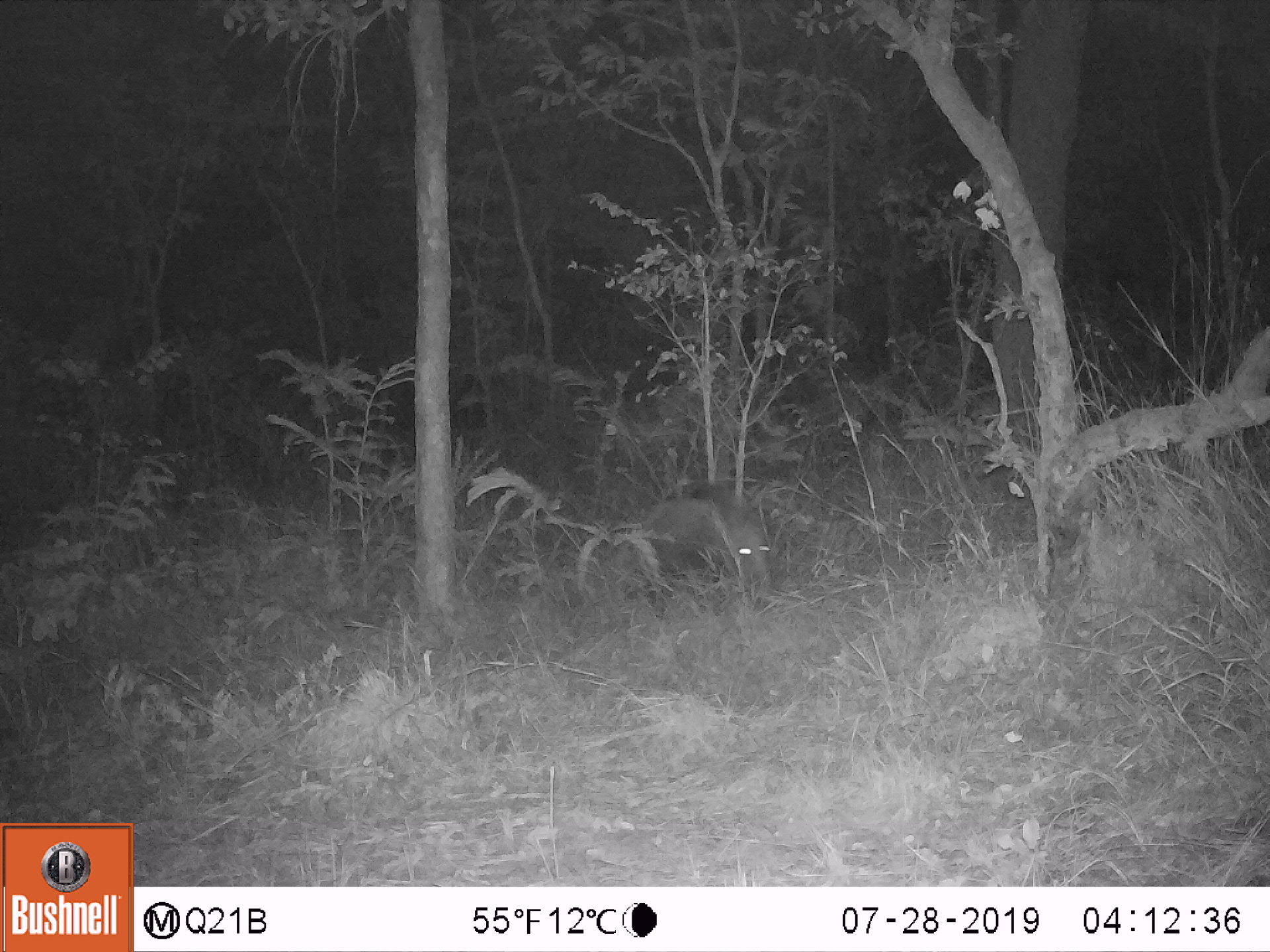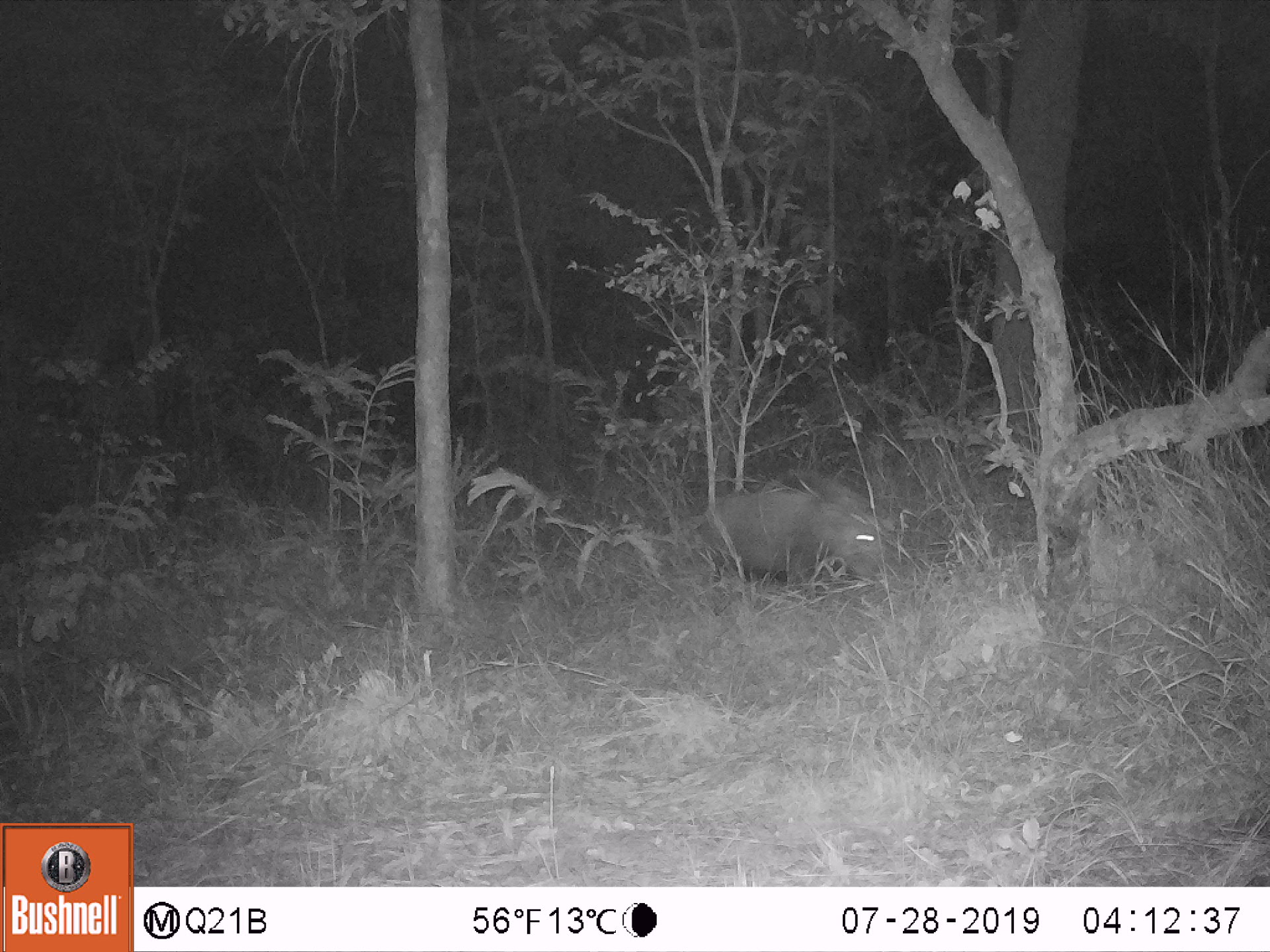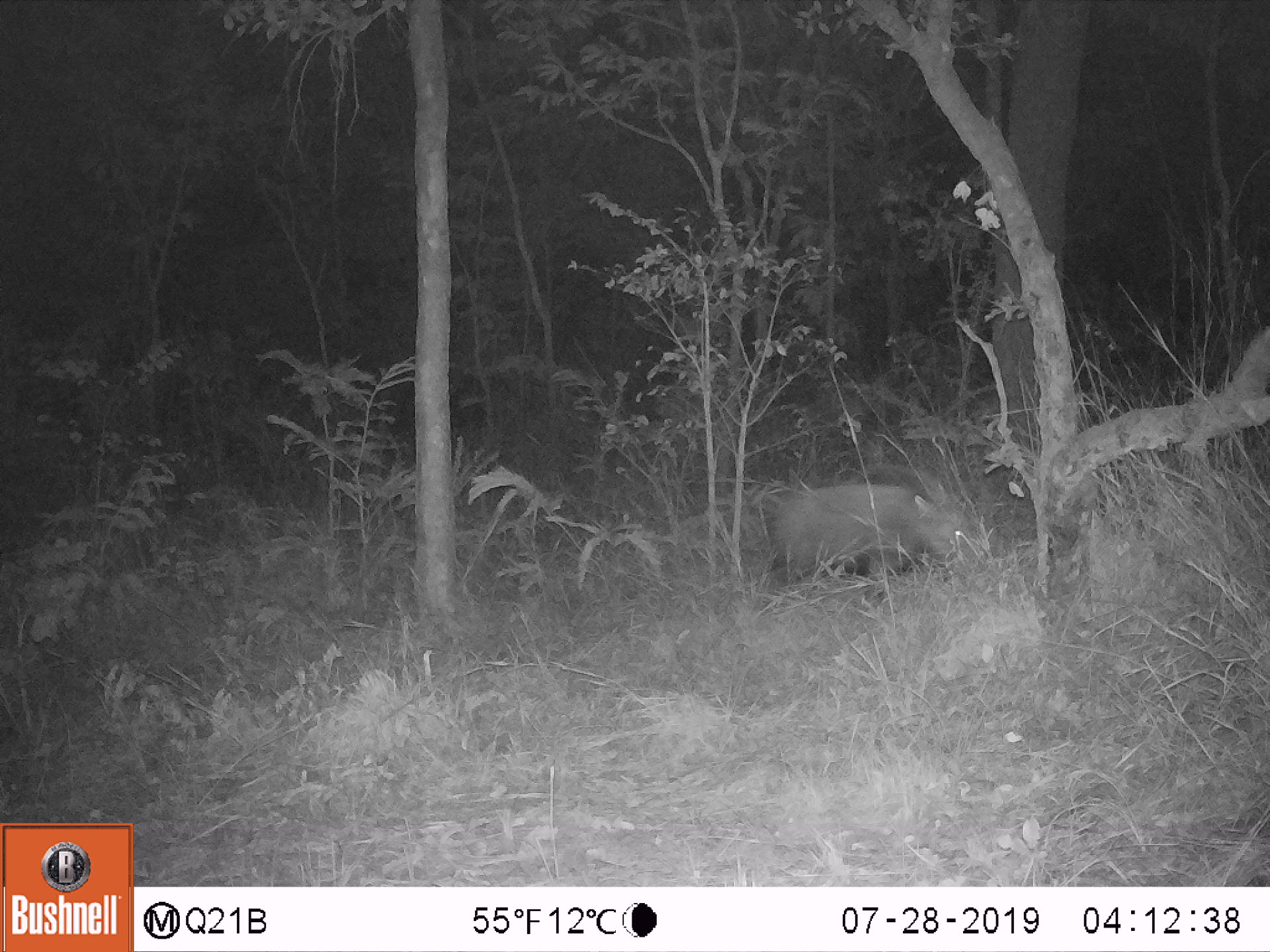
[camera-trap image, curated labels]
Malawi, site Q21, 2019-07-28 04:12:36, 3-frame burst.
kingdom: Animalia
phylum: Chordata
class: Mammalia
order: Artiodactyla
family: Suidae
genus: Potamochoerus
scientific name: Potamochoerus larvatus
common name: bushpig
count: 1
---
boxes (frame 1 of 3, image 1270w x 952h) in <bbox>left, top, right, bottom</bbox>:
bushpig: <bbox>641, 492, 778, 590</bbox>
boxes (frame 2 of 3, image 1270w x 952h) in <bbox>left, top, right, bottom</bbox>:
bushpig: <bbox>696, 483, 882, 590</bbox>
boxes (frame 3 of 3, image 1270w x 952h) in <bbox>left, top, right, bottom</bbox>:
bushpig: <bbox>764, 467, 967, 593</bbox>